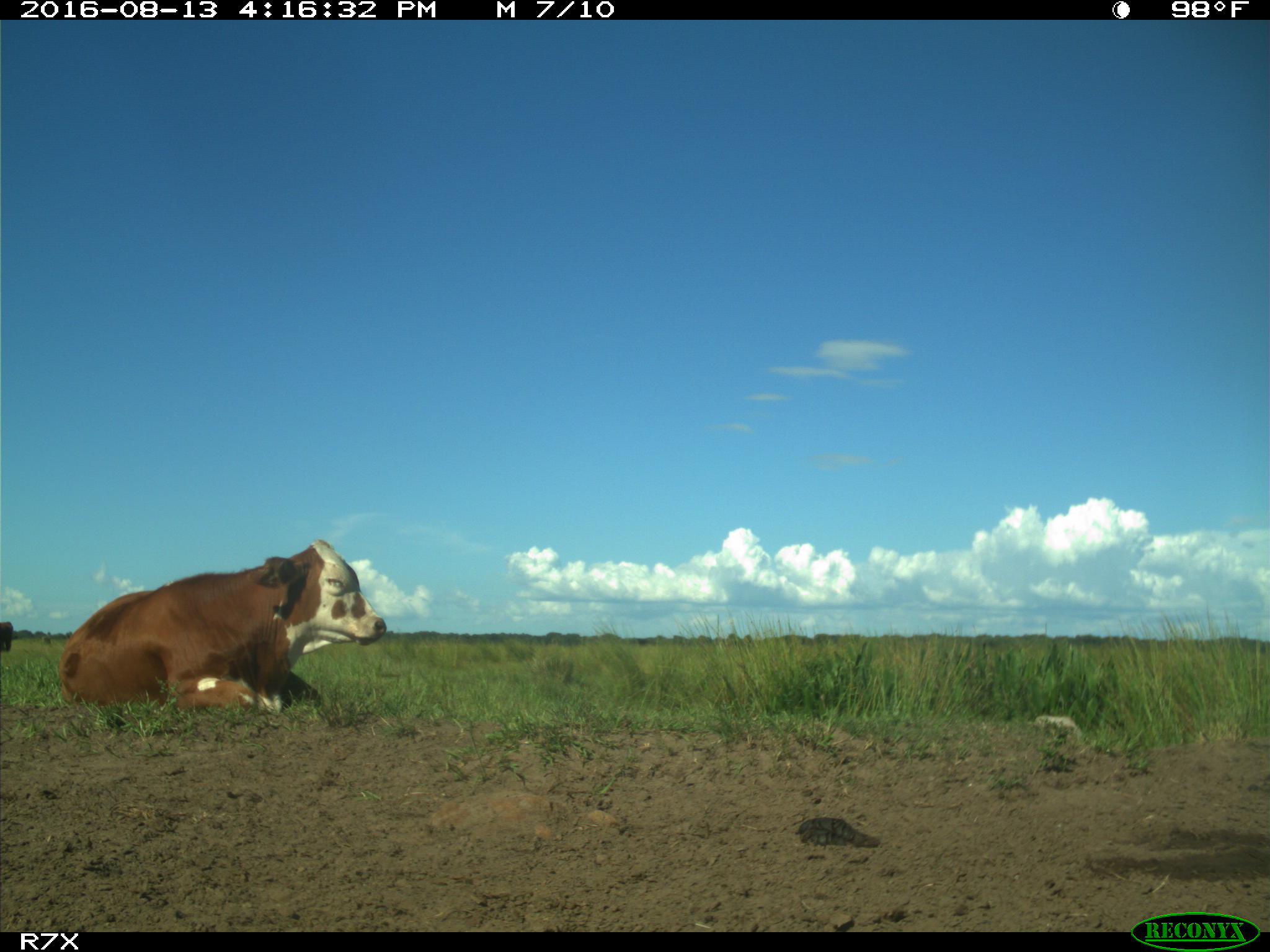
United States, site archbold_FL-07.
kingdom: Animalia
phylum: Chordata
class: Mammalia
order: Artiodactyla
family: Bovidae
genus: Bos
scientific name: Bos taurus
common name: domestic cow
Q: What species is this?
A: Bos taurus (domestic cow).